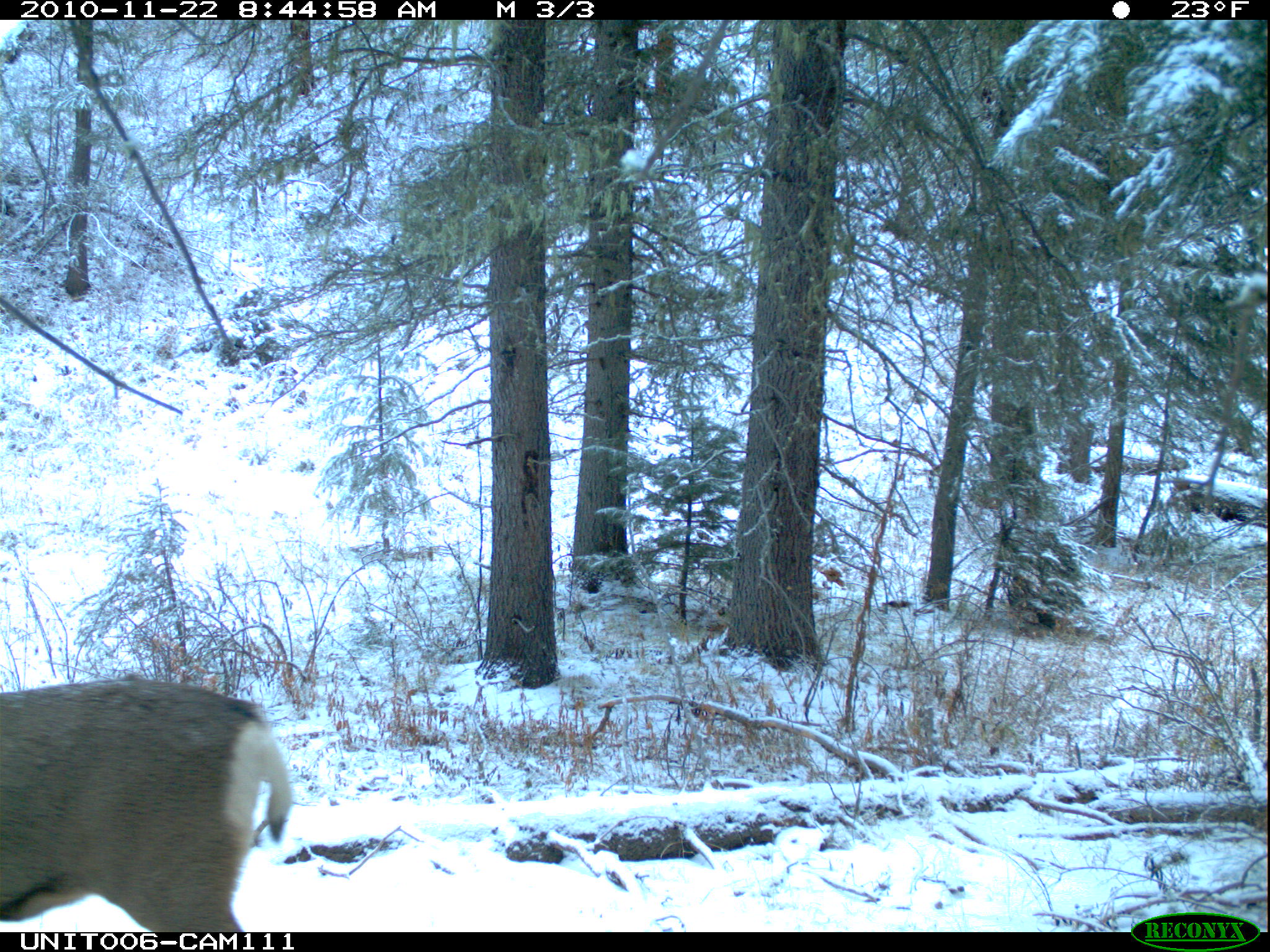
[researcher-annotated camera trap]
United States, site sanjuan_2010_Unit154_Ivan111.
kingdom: Animalia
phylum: Chordata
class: Mammalia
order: Artiodactyla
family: Cervidae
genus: Odocoileus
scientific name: Odocoileus hemionus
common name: mule deer